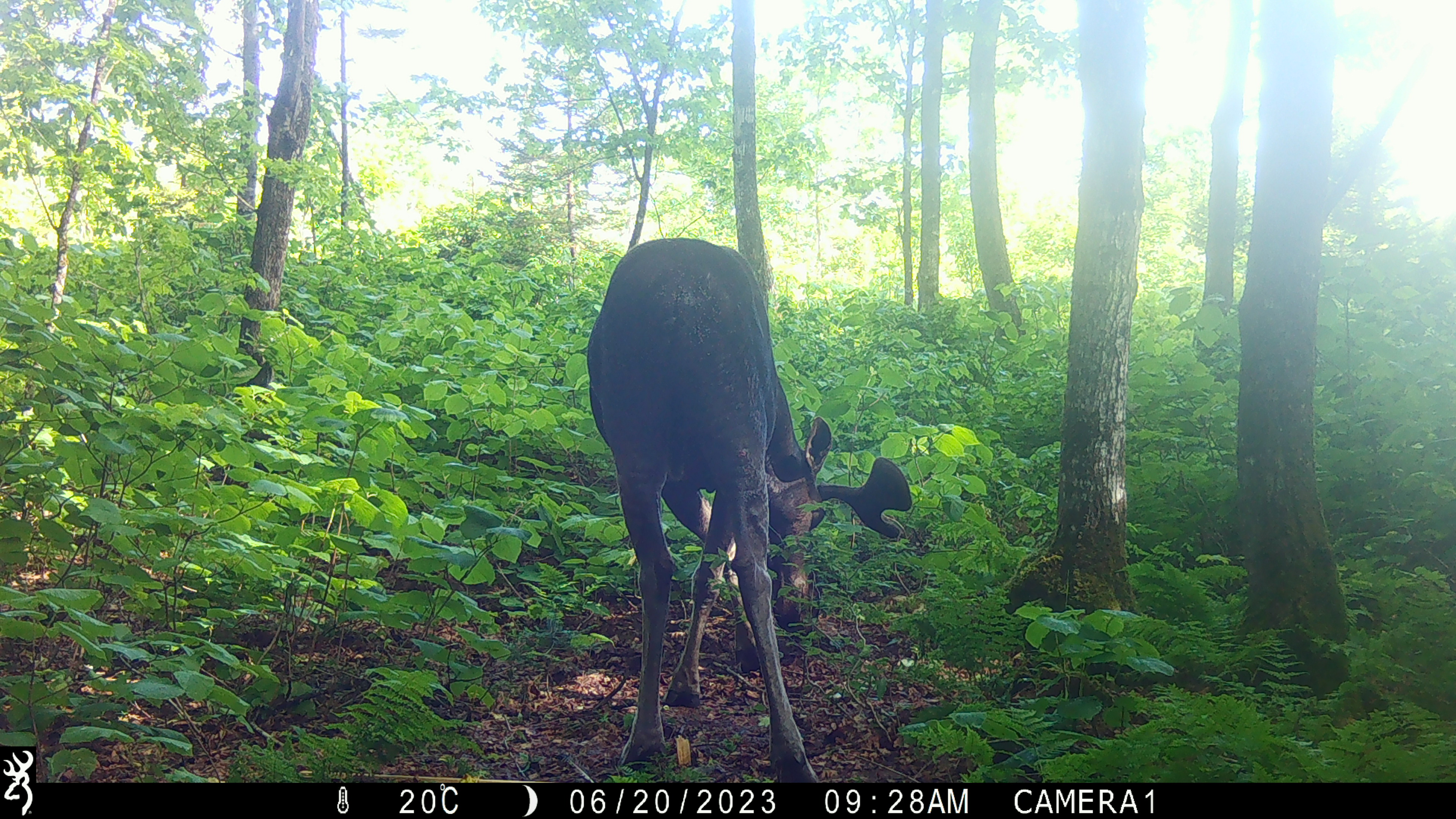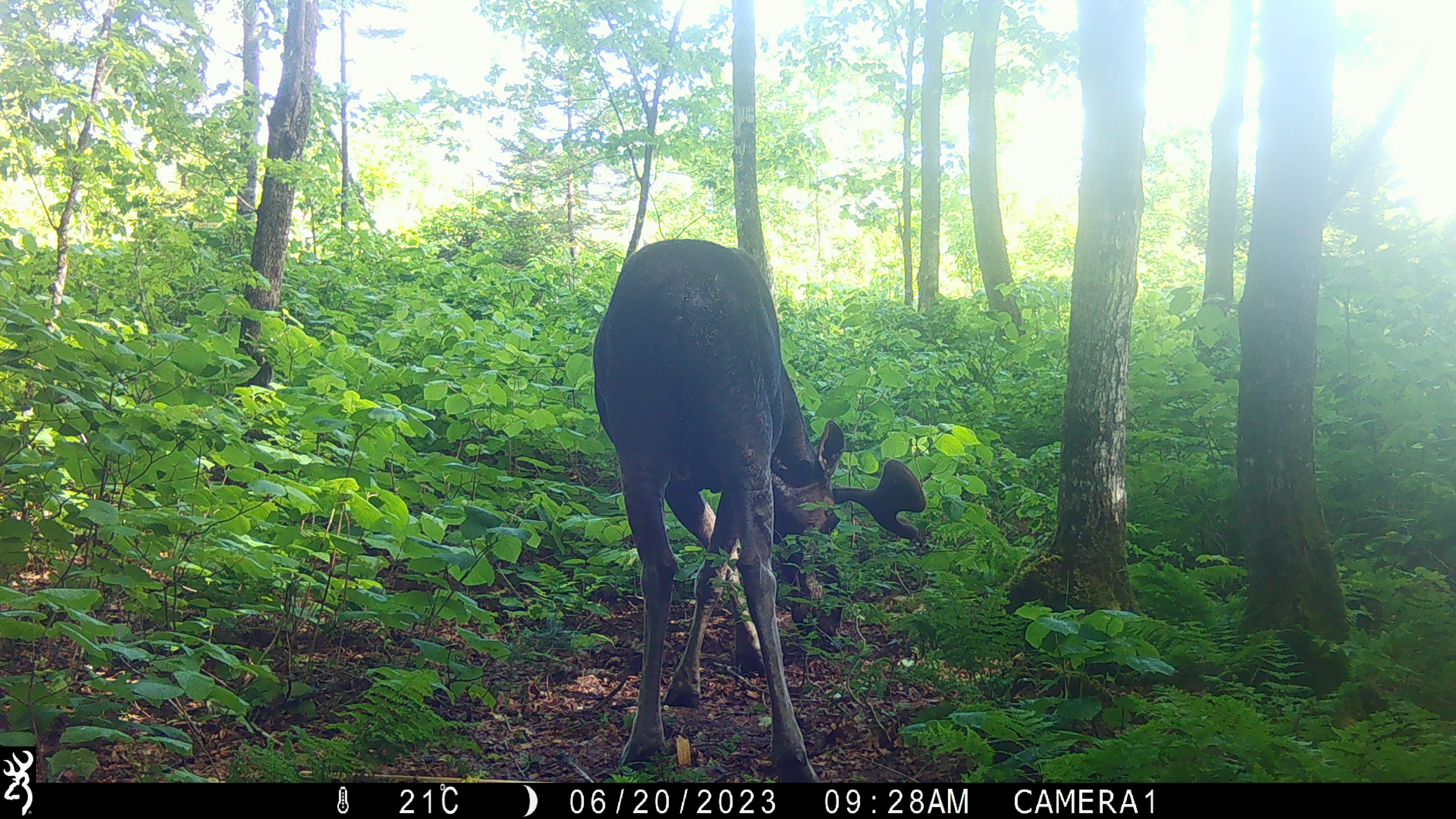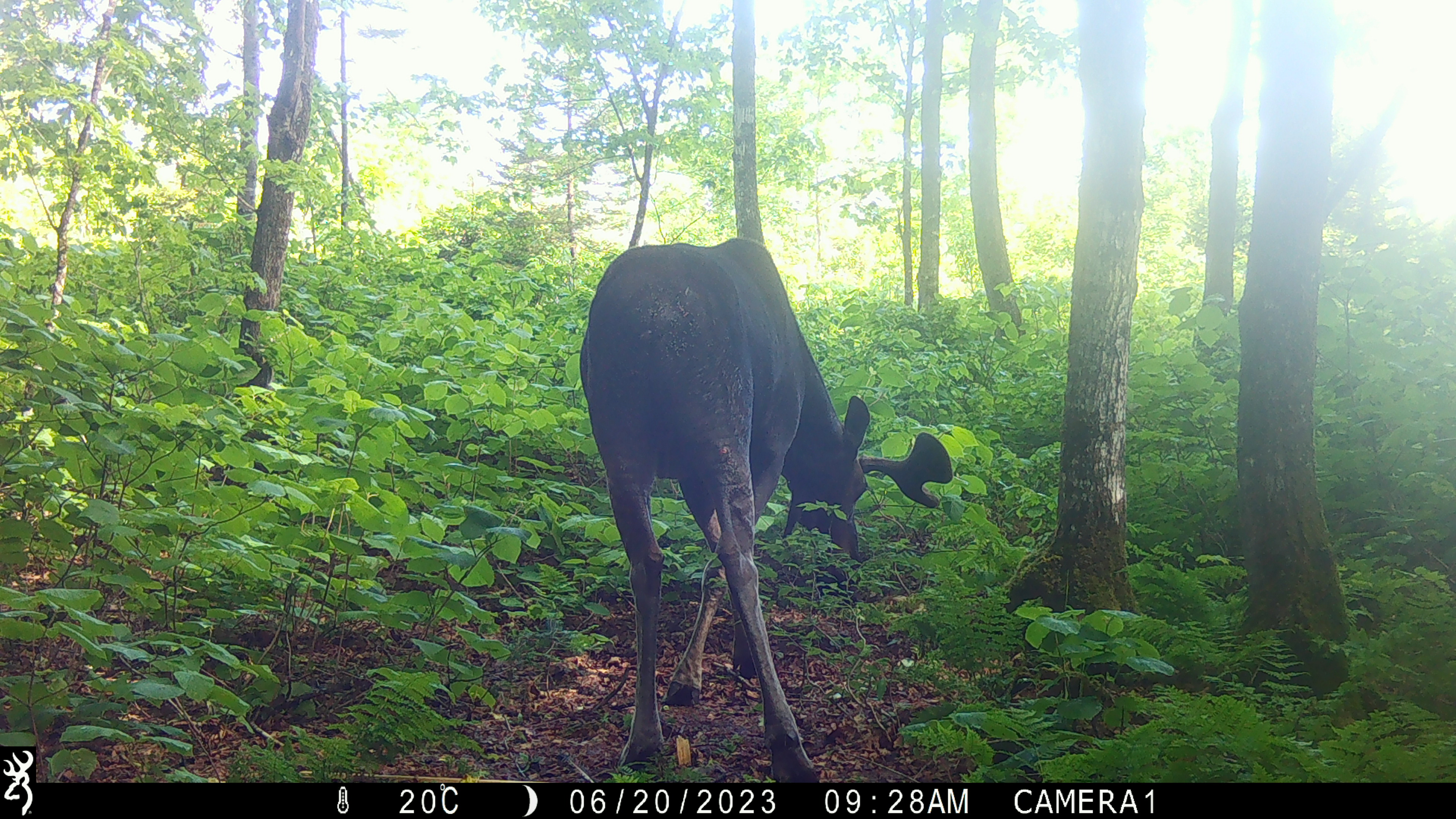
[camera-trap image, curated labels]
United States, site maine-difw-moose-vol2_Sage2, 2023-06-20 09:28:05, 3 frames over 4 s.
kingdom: Animalia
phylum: Chordata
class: Mammalia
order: Artiodactyla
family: Cervidae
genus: Alces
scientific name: Alces alces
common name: moose